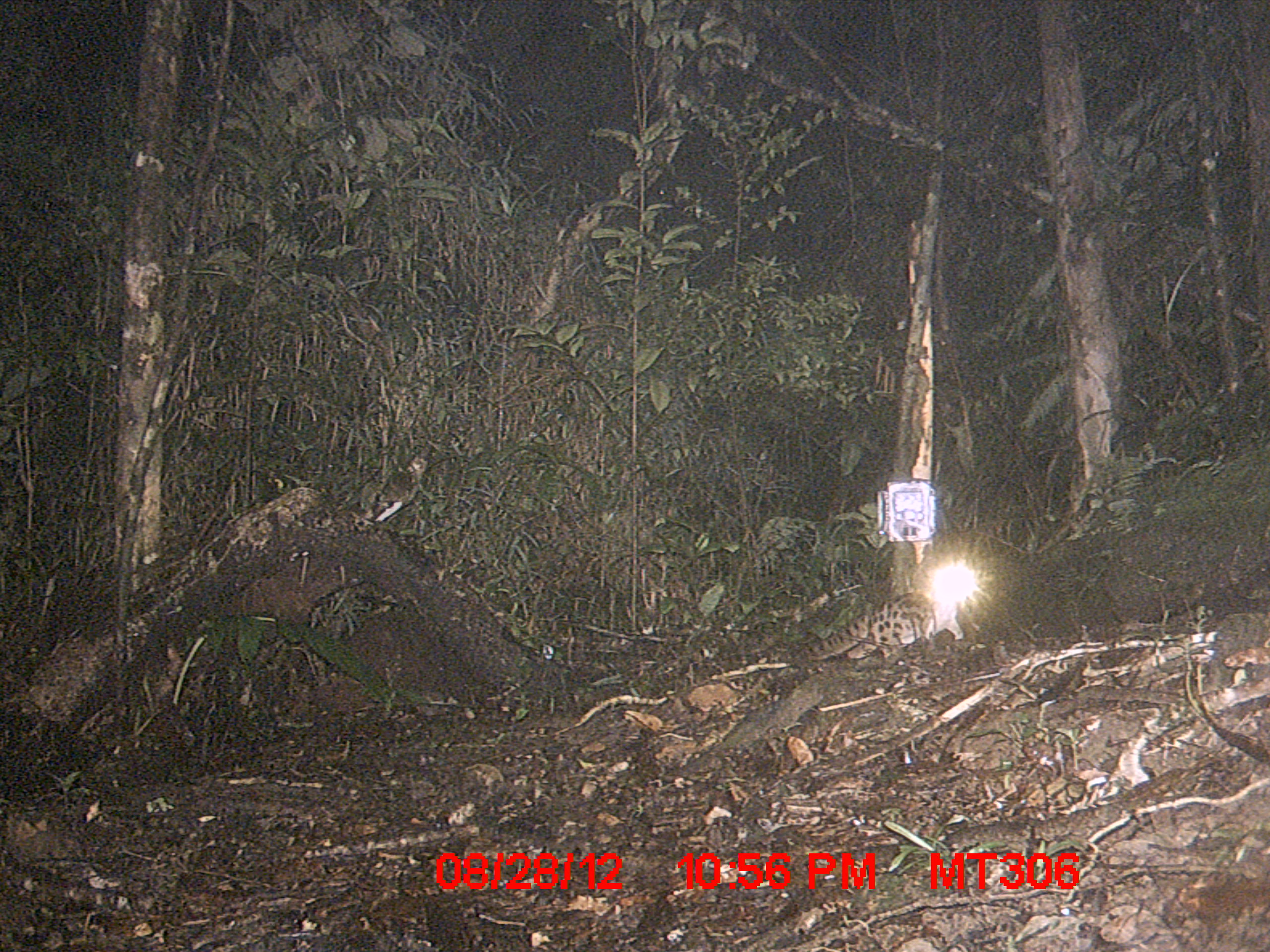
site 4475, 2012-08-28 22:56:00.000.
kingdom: Animalia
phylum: Chordata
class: Mammalia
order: Carnivora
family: Eupleridae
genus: Fossa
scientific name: Fossa fossana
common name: fanaloka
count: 1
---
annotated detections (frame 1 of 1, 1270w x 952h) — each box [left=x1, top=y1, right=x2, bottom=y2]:
fossa fossana: [left=802, top=554, right=984, bottom=664]